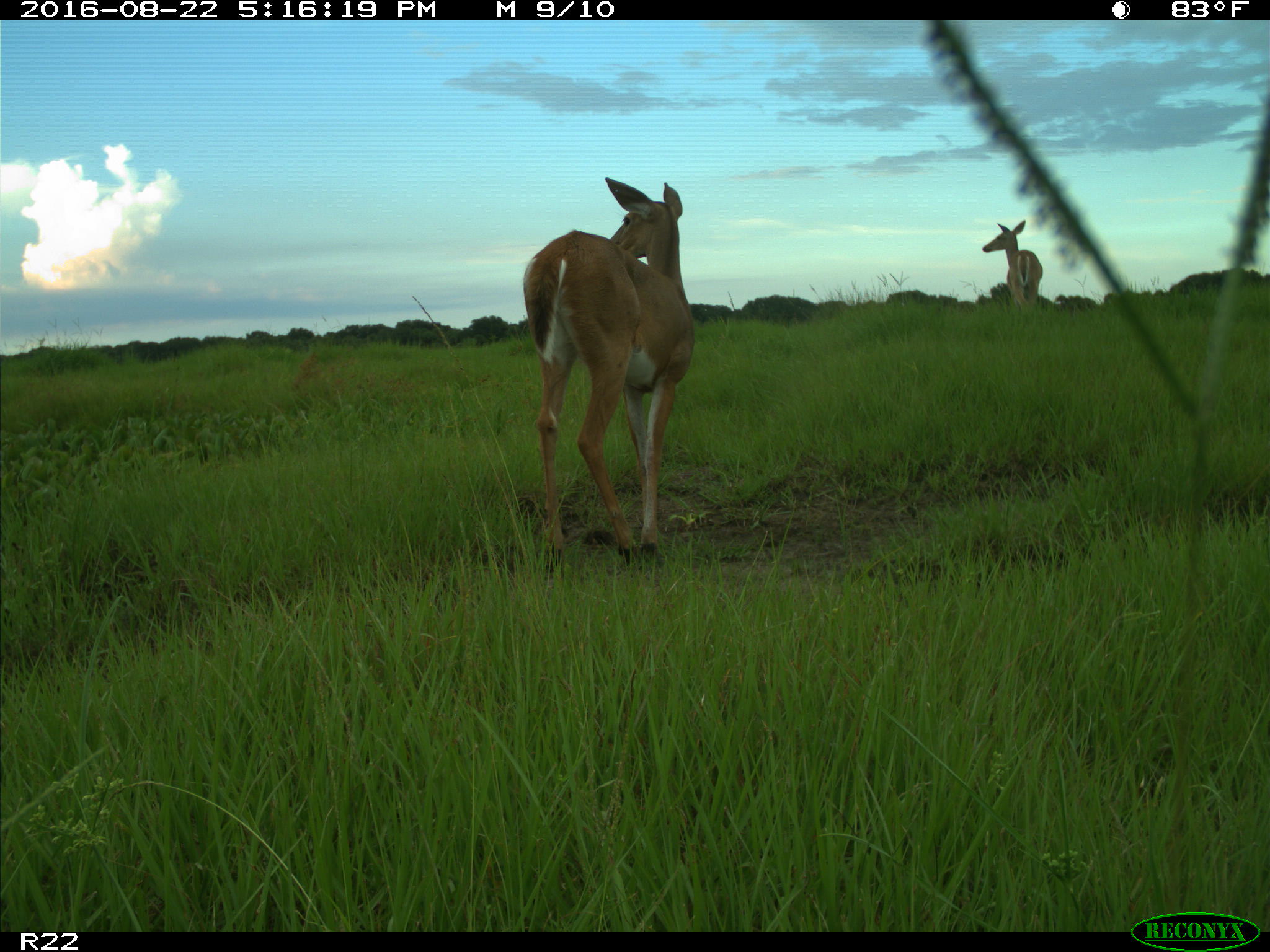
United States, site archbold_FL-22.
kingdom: Animalia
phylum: Chordata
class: Mammalia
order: Artiodactyla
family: Cervidae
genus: Odocoileus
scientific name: Odocoileus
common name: deer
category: unidentified deer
Unidentified deer (deer) (Odocoileus).